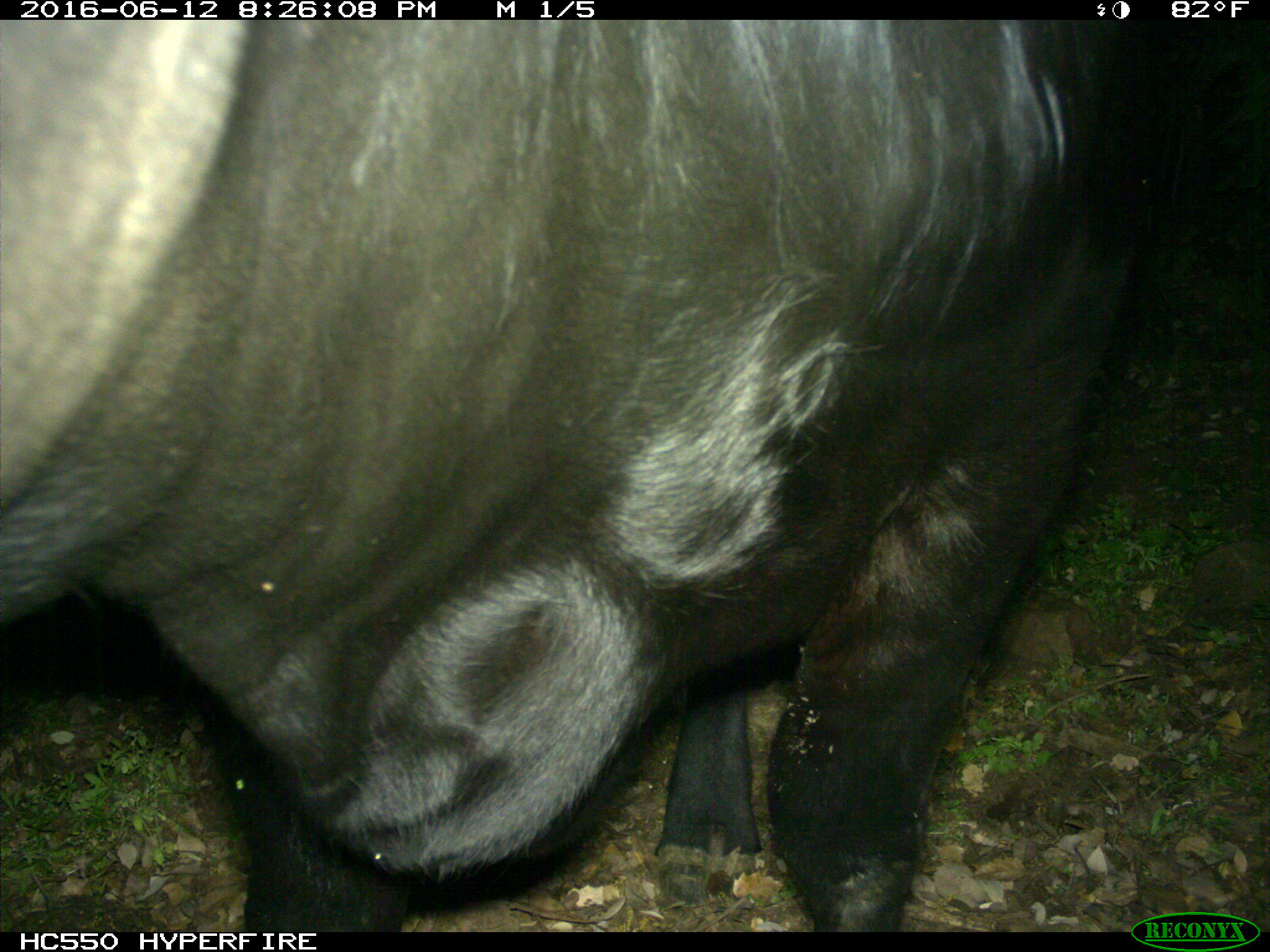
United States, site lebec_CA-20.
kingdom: Animalia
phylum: Chordata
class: Mammalia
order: Artiodactyla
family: Bovidae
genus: Bos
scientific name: Bos taurus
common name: domestic cow